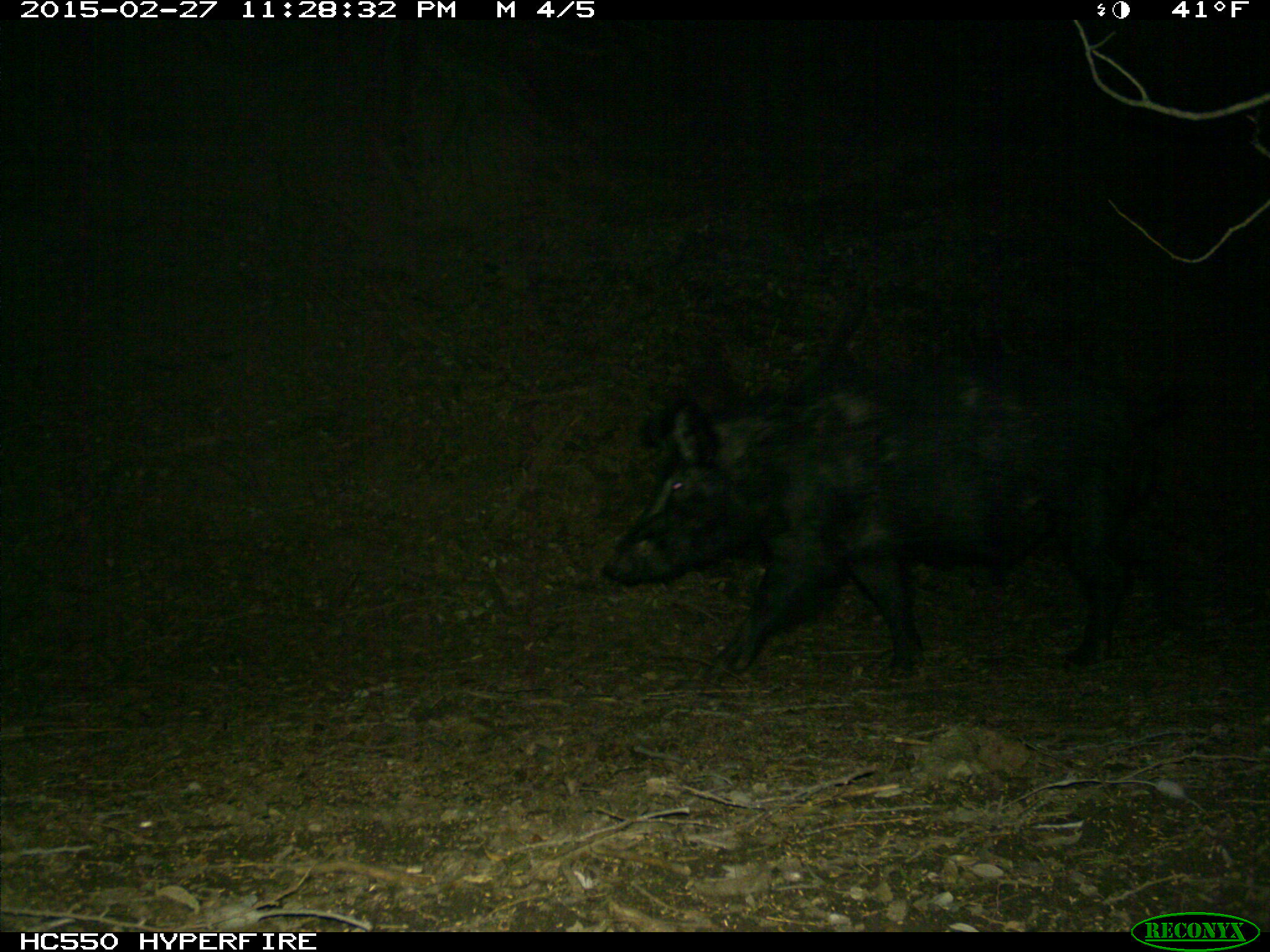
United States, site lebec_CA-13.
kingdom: Animalia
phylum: Chordata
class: Mammalia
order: Artiodactyla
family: Suidae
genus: Sus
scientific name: Sus scrofa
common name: wild boar